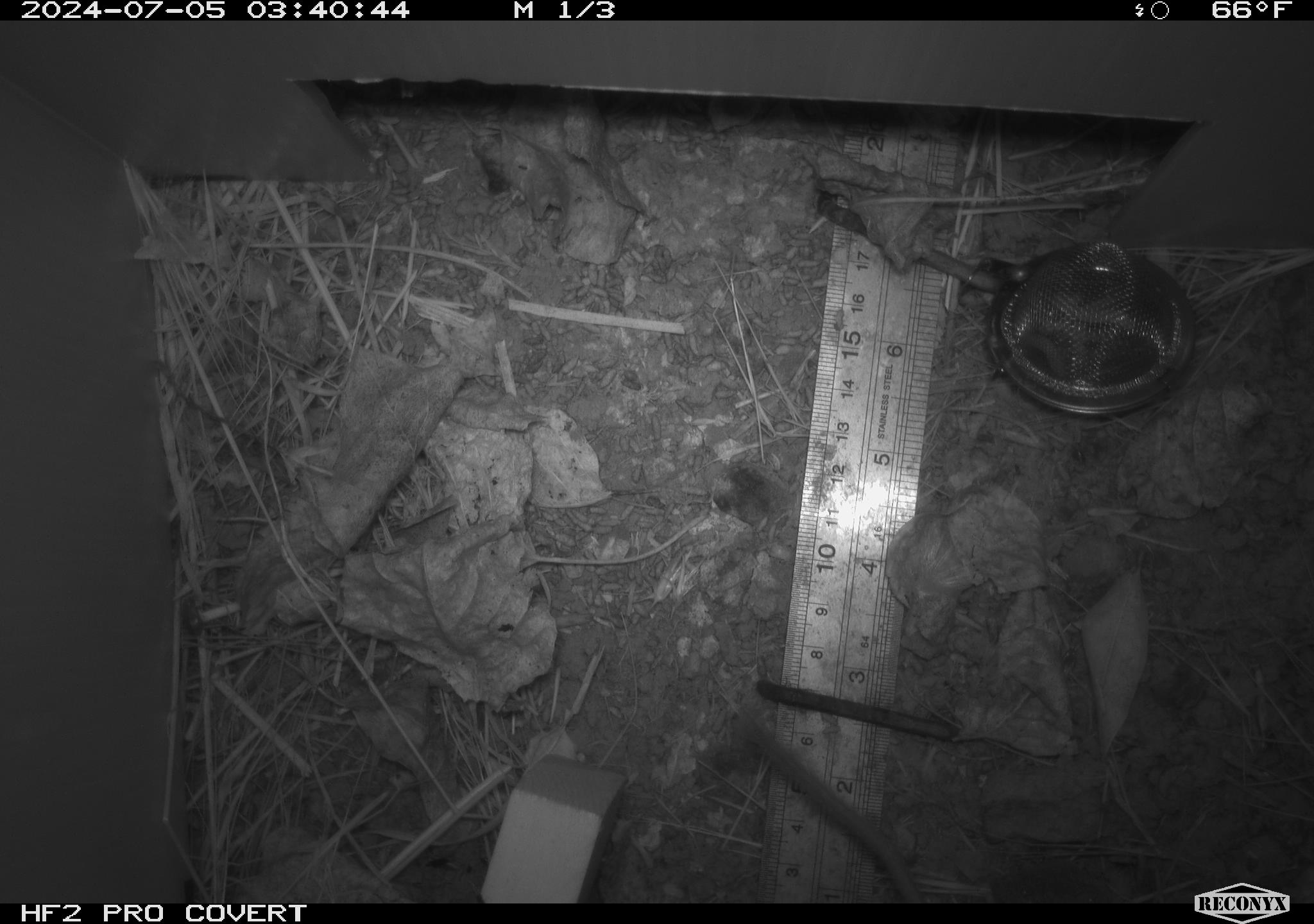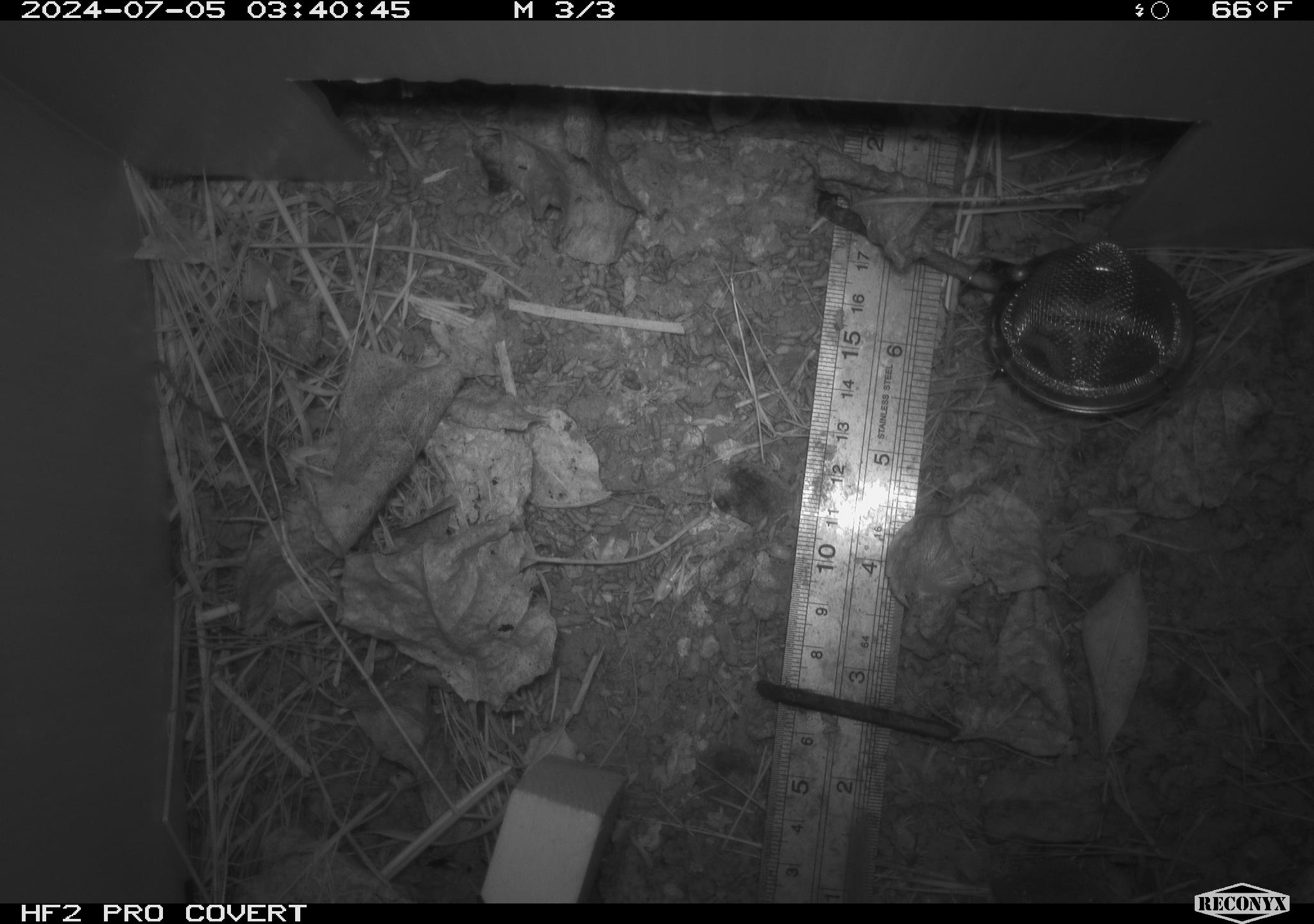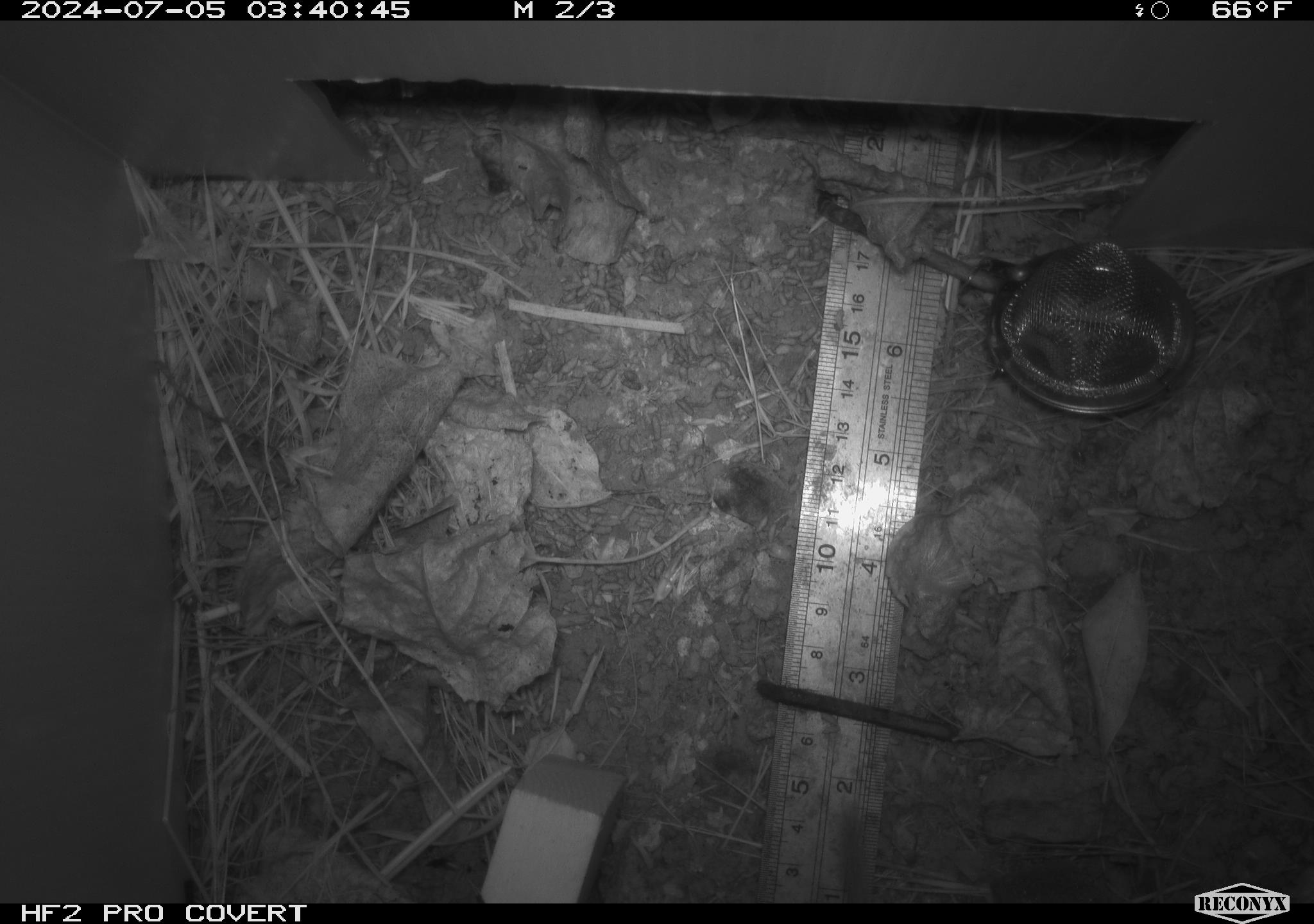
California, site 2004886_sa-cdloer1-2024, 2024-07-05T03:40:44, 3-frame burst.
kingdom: Animalia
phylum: Arthropoda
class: Insecta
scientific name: Insecta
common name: insect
Insect (Insecta).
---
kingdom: Animalia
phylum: Chordata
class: Mammalia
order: Rodentia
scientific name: Rodentia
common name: mouse species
Mouse species (Rodentia).